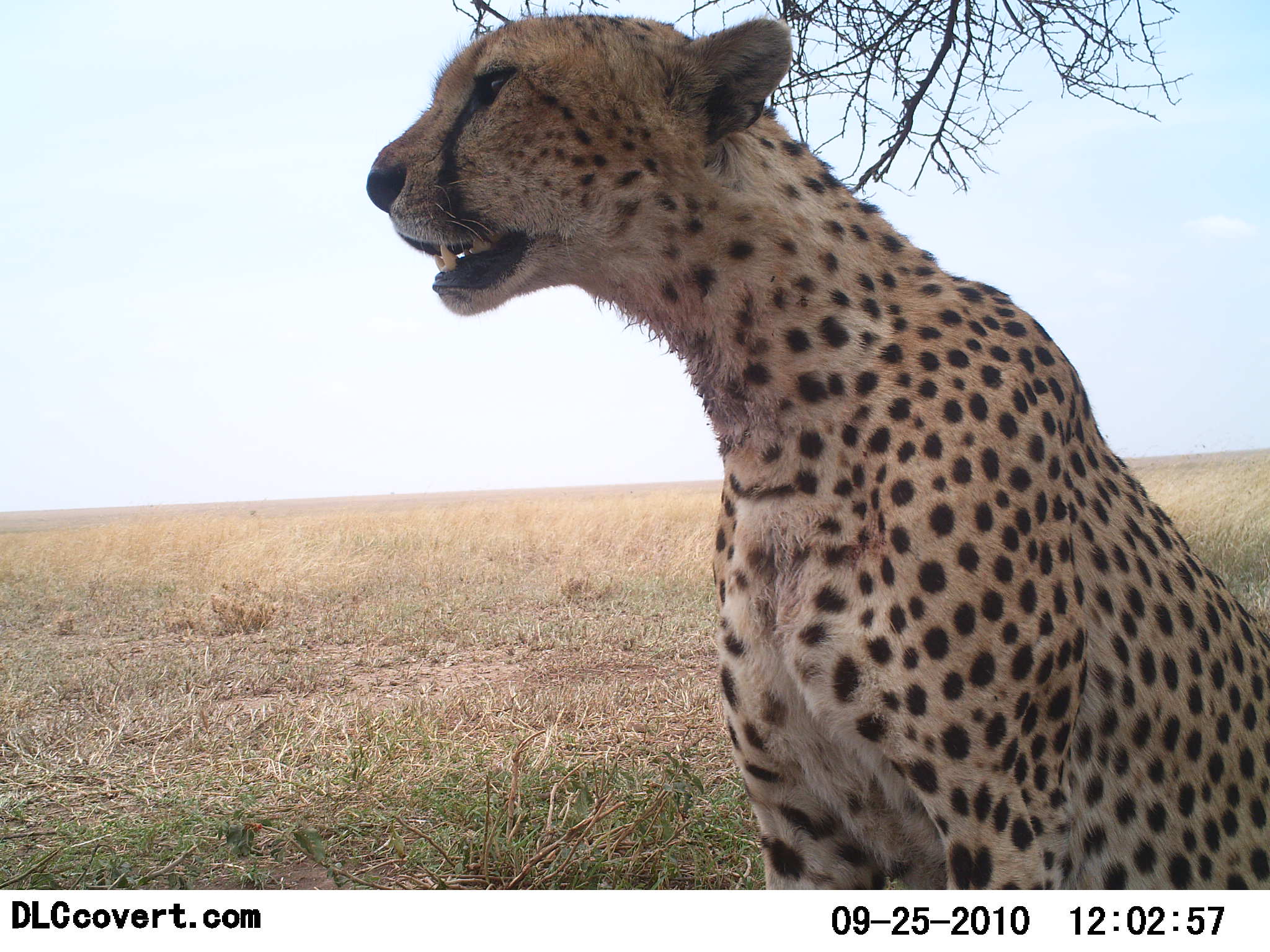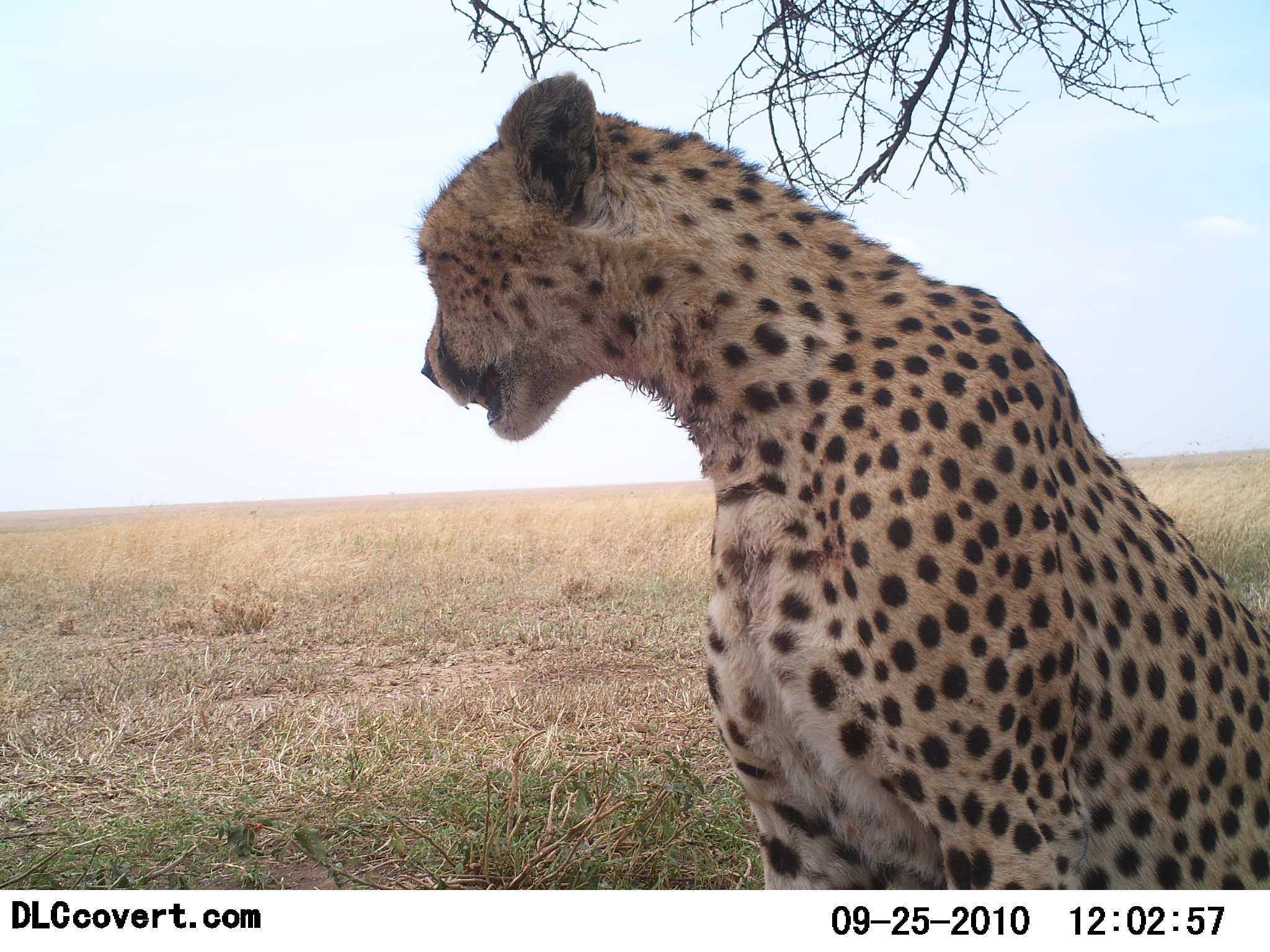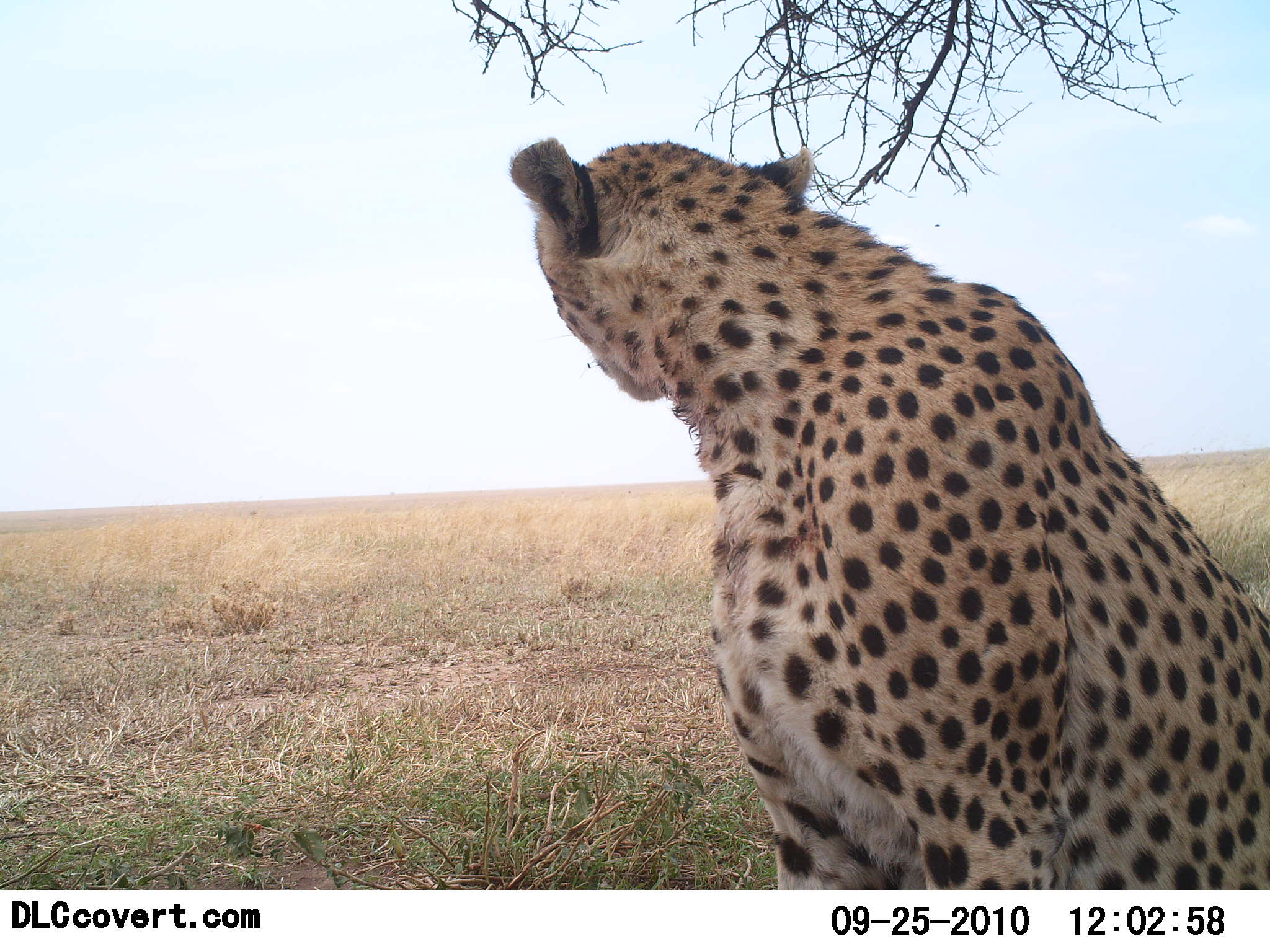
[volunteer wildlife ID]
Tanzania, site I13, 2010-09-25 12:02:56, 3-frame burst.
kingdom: Animalia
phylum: Chordata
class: Mammalia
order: Carnivora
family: Felidae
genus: Acinonyx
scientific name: Acinonyx jubatus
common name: cheetah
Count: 1.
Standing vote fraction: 9%.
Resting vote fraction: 91%.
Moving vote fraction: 9%.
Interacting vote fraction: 0%.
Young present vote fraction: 0%.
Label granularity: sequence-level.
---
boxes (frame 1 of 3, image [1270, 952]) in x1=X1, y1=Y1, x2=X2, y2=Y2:
animal: x1=367, y1=10, x2=1270, y2=888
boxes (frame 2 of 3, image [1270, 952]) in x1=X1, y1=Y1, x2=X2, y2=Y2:
animal: x1=416, y1=74, x2=1270, y2=891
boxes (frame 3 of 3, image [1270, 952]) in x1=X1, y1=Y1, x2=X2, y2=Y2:
animal: x1=510, y1=138, x2=1269, y2=889